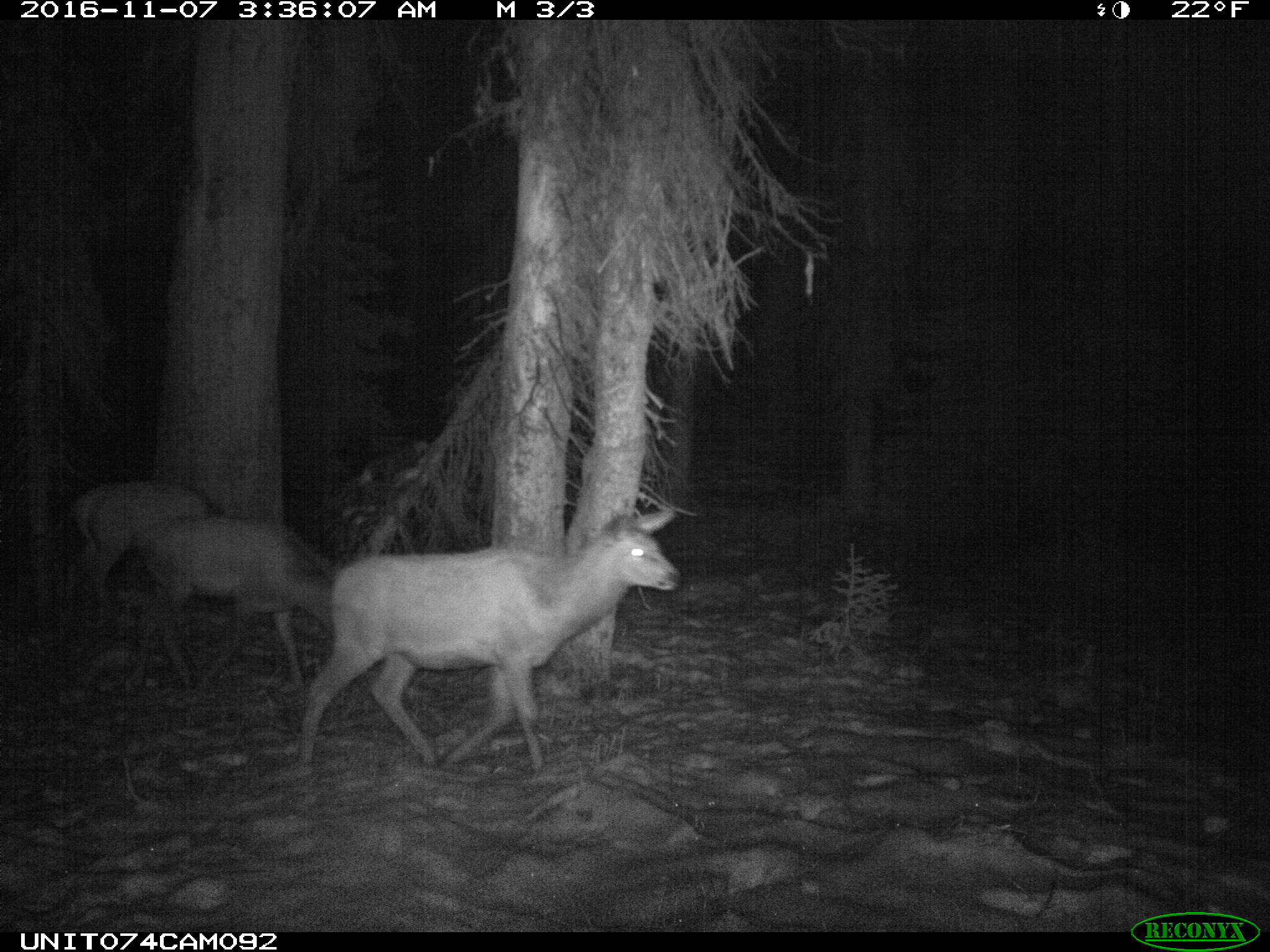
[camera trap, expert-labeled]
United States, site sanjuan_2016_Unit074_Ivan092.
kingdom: Animalia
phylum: Chordata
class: Mammalia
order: Artiodactyla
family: Cervidae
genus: Cervus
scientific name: Cervus elaphus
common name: red deer